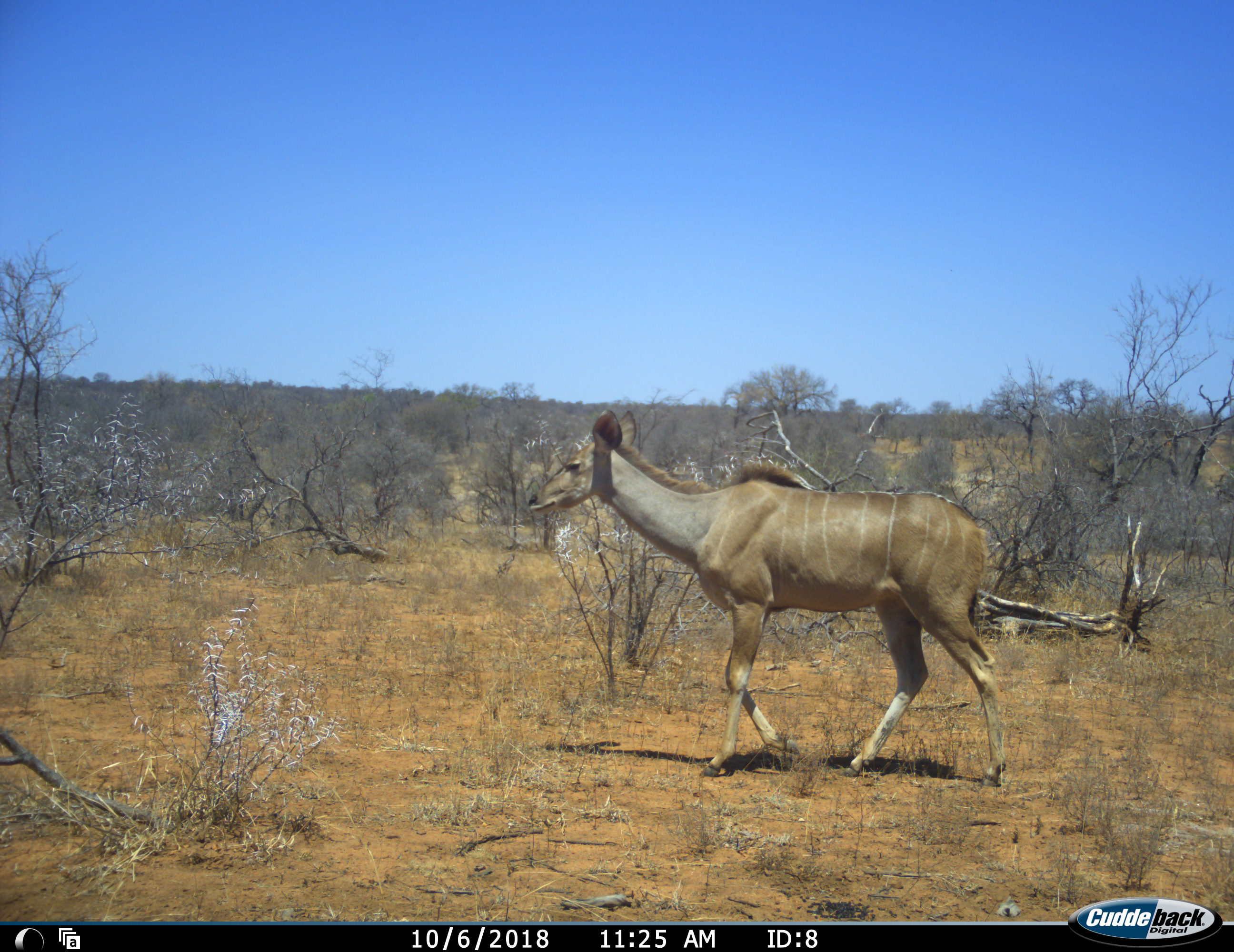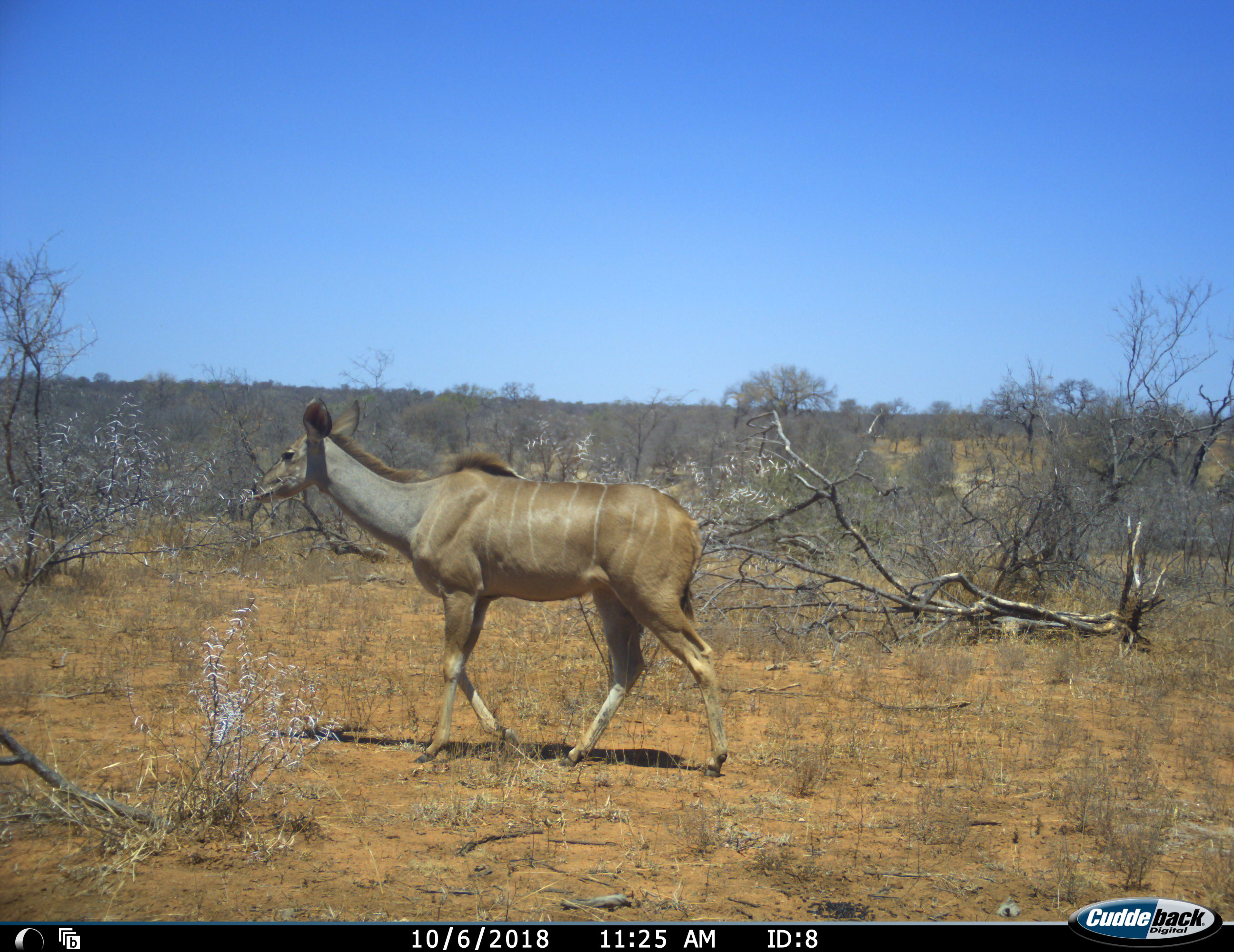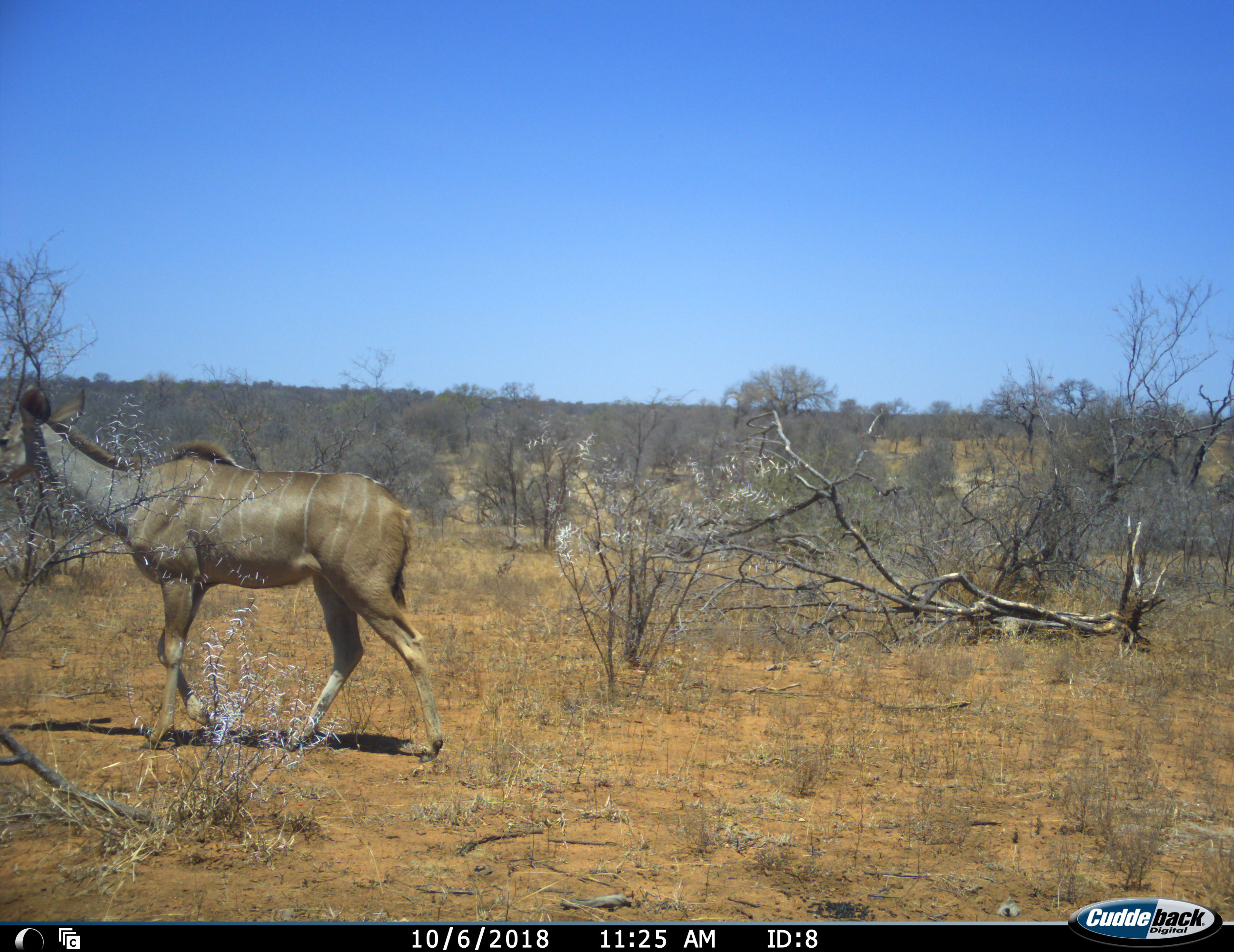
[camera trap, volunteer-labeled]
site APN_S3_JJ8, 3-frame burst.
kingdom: Animalia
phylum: Chordata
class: Mammalia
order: Artiodactyla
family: Bovidae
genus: Tragelaphus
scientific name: Tragelaphus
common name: kudu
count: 1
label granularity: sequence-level